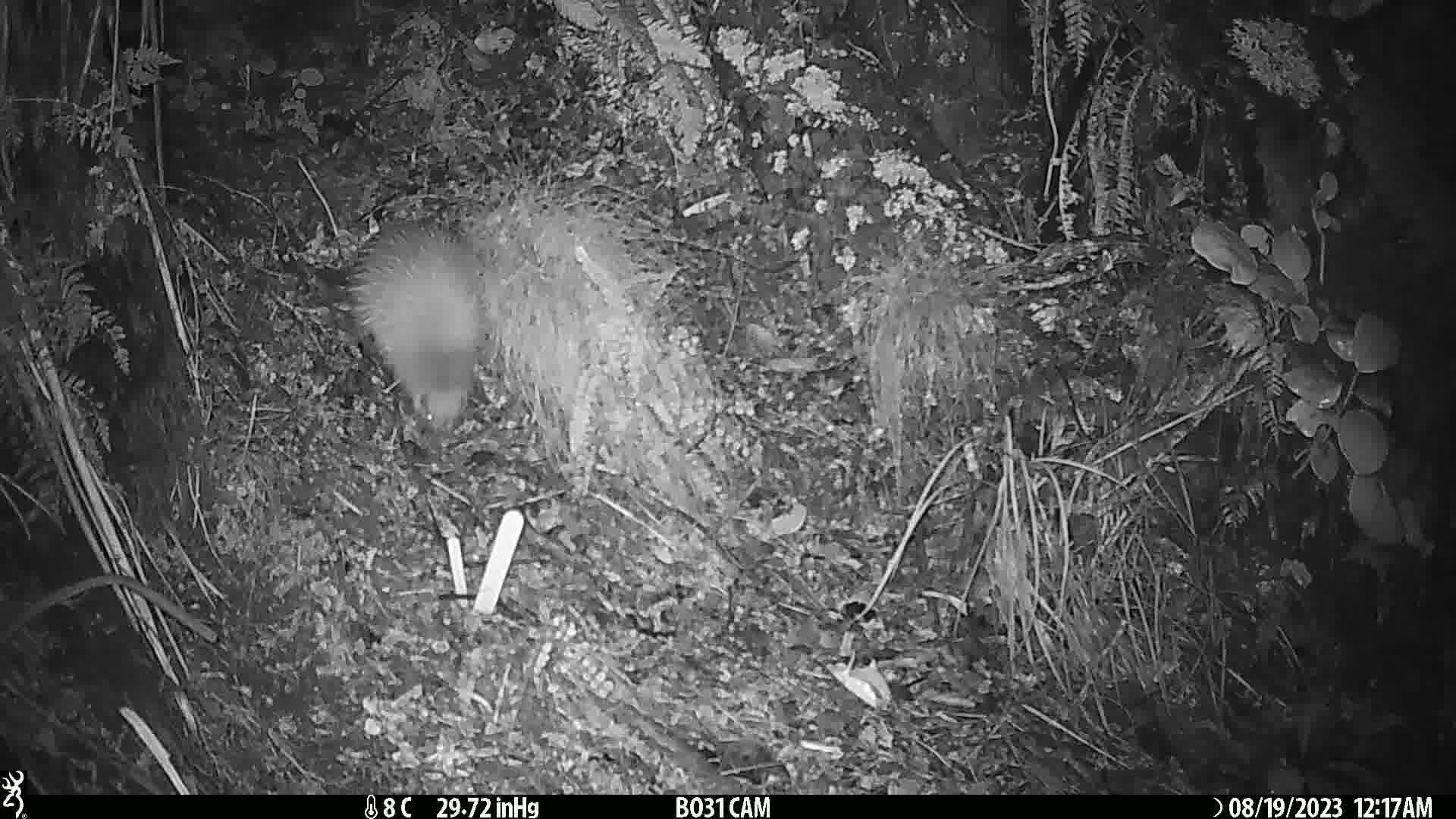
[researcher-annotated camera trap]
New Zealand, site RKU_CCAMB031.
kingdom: Animalia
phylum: Chordata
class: Aves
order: Apterygiformes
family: Apterygidae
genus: Apteryx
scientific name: Apteryx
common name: kiwi